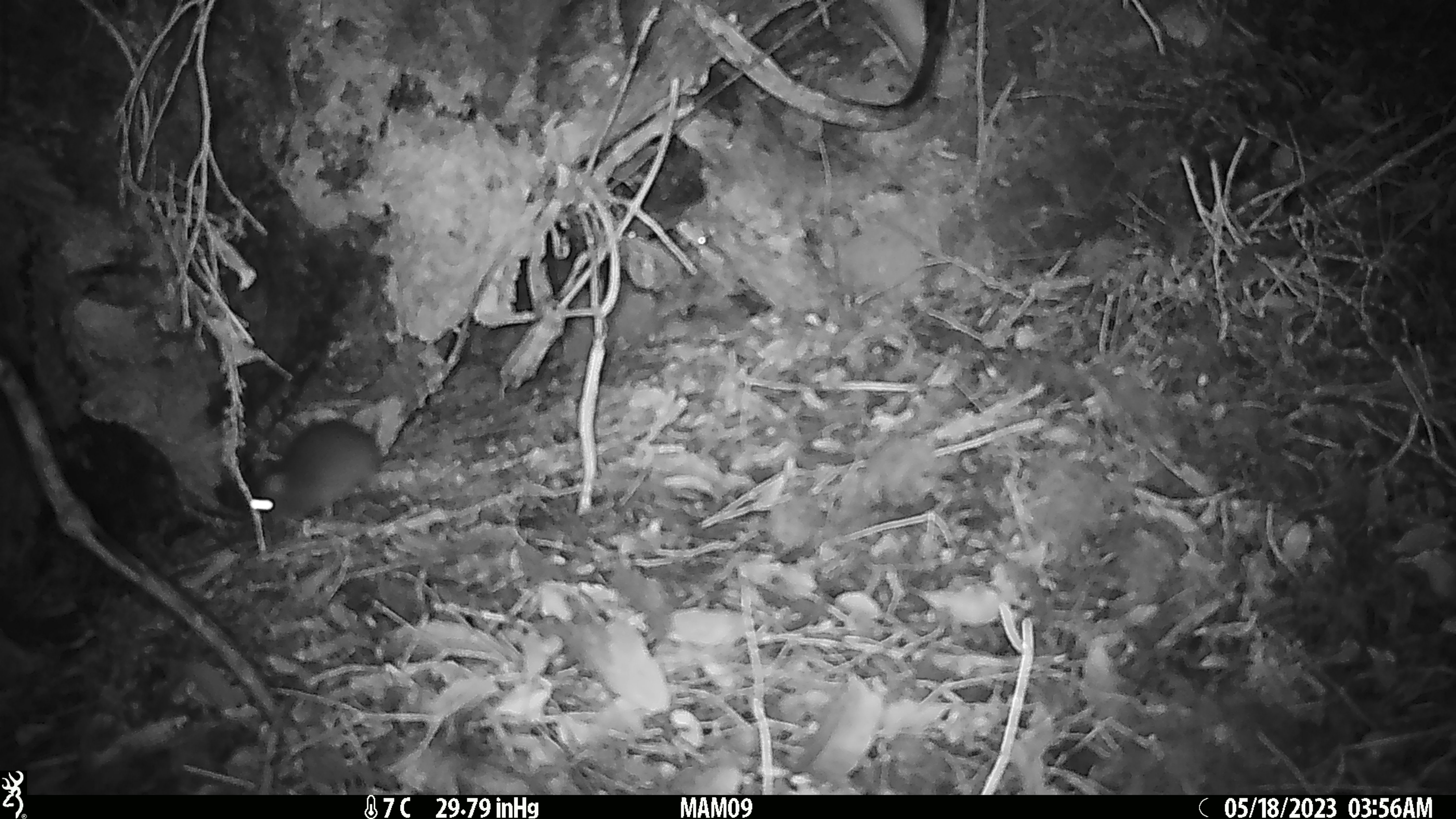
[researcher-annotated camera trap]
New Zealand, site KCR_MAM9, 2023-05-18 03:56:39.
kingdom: Animalia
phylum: Chordata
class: Mammalia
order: Rodentia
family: Muridae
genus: Rattus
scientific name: Rattus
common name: rat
Rat (Rattus).